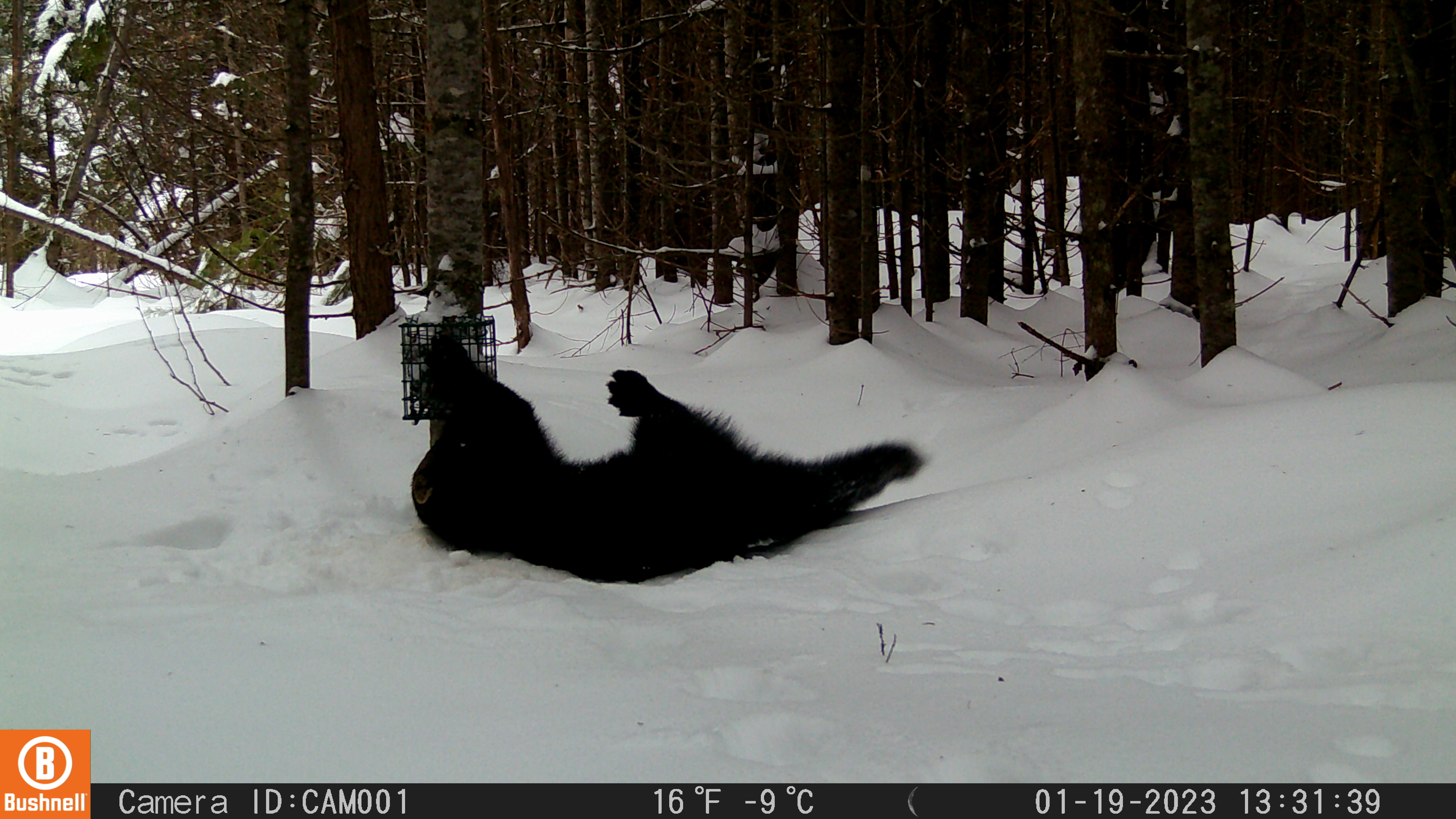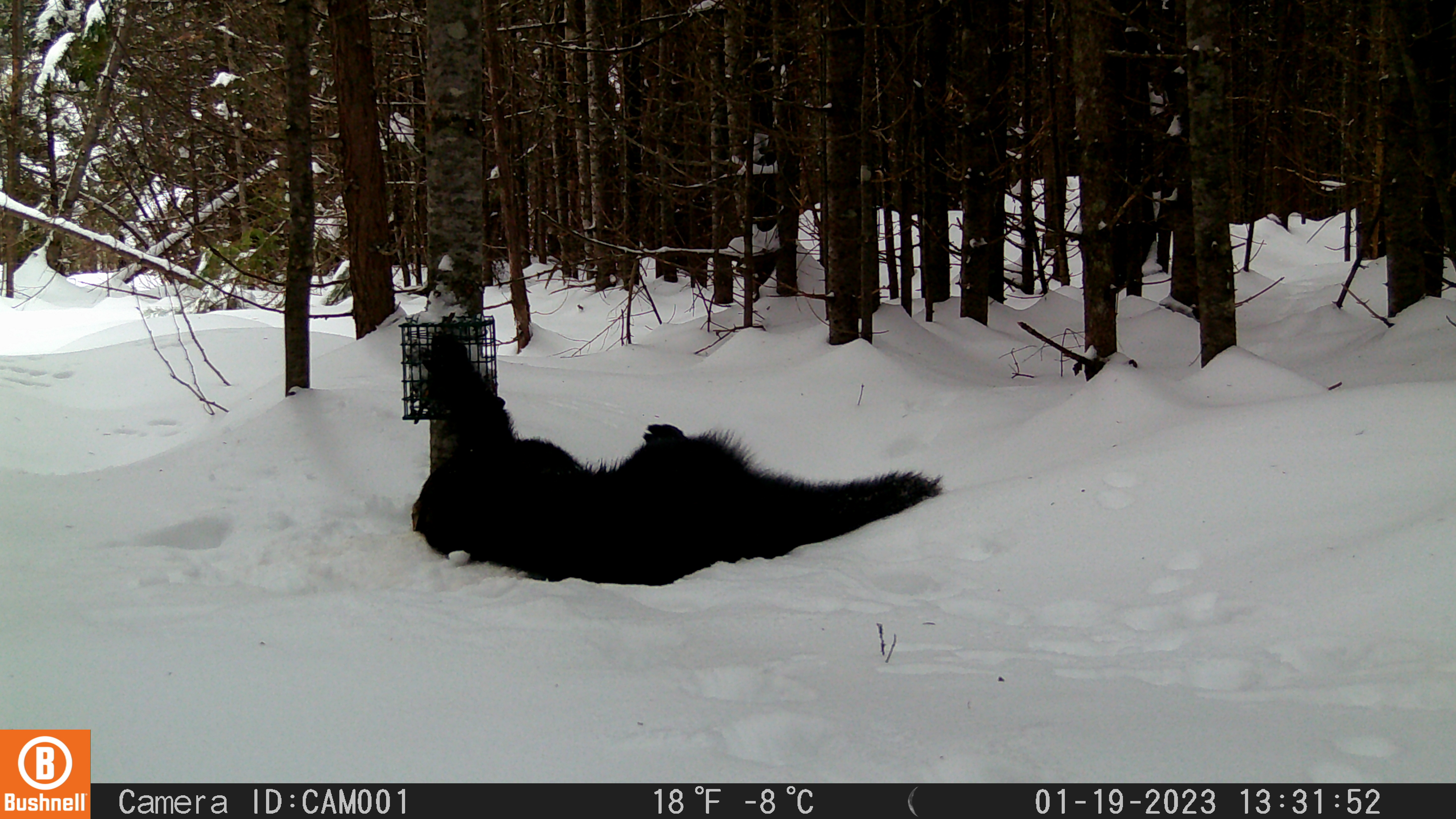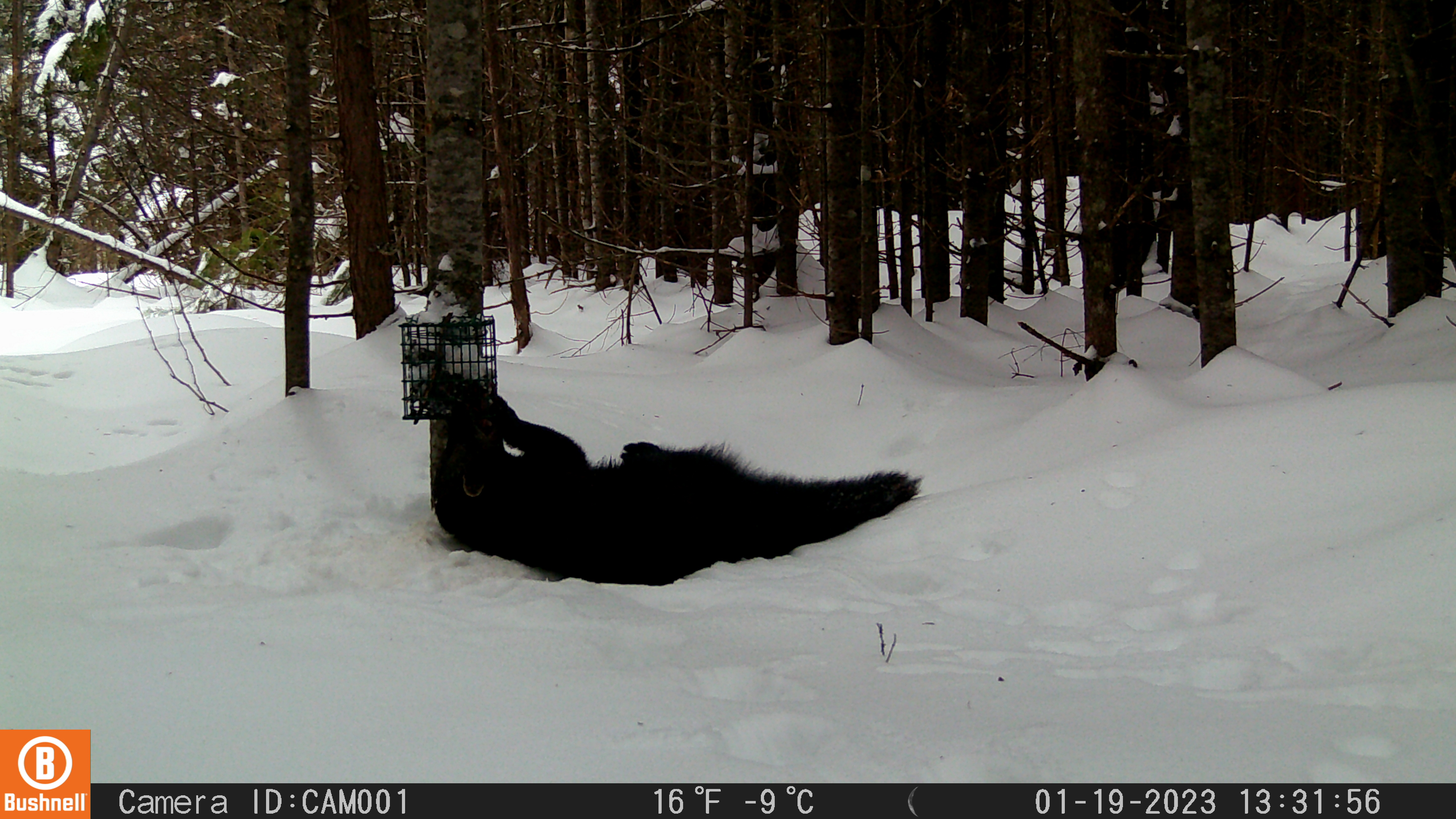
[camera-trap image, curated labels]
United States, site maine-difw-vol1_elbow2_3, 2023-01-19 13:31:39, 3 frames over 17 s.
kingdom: Animalia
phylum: Chordata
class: Mammalia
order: Carnivora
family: Mustelidae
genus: Pekania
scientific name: Pekania pennanti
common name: fisher